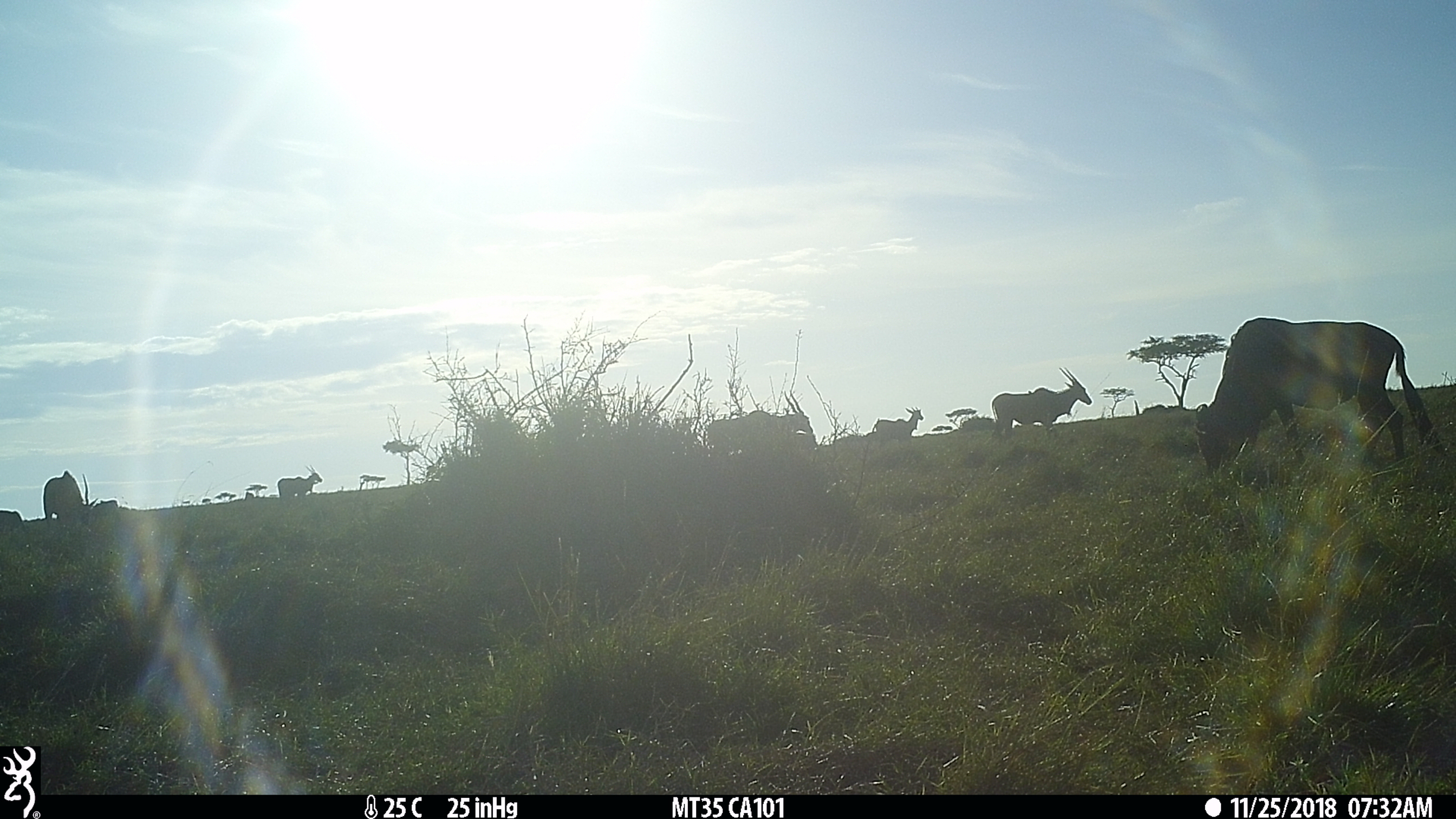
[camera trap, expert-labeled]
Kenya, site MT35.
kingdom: Animalia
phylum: Chordata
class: Mammalia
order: Artiodactyla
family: Bovidae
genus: Connochaetes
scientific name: Connochaetes taurinus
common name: blue wildebeest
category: wildebeest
Wildebeest (blue wildebeest) (Connochaetes taurinus).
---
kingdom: Animalia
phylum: Chordata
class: Mammalia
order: Artiodactyla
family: Bovidae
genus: Tragelaphus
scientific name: Tragelaphus oryx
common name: eland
Eland (Tragelaphus oryx).